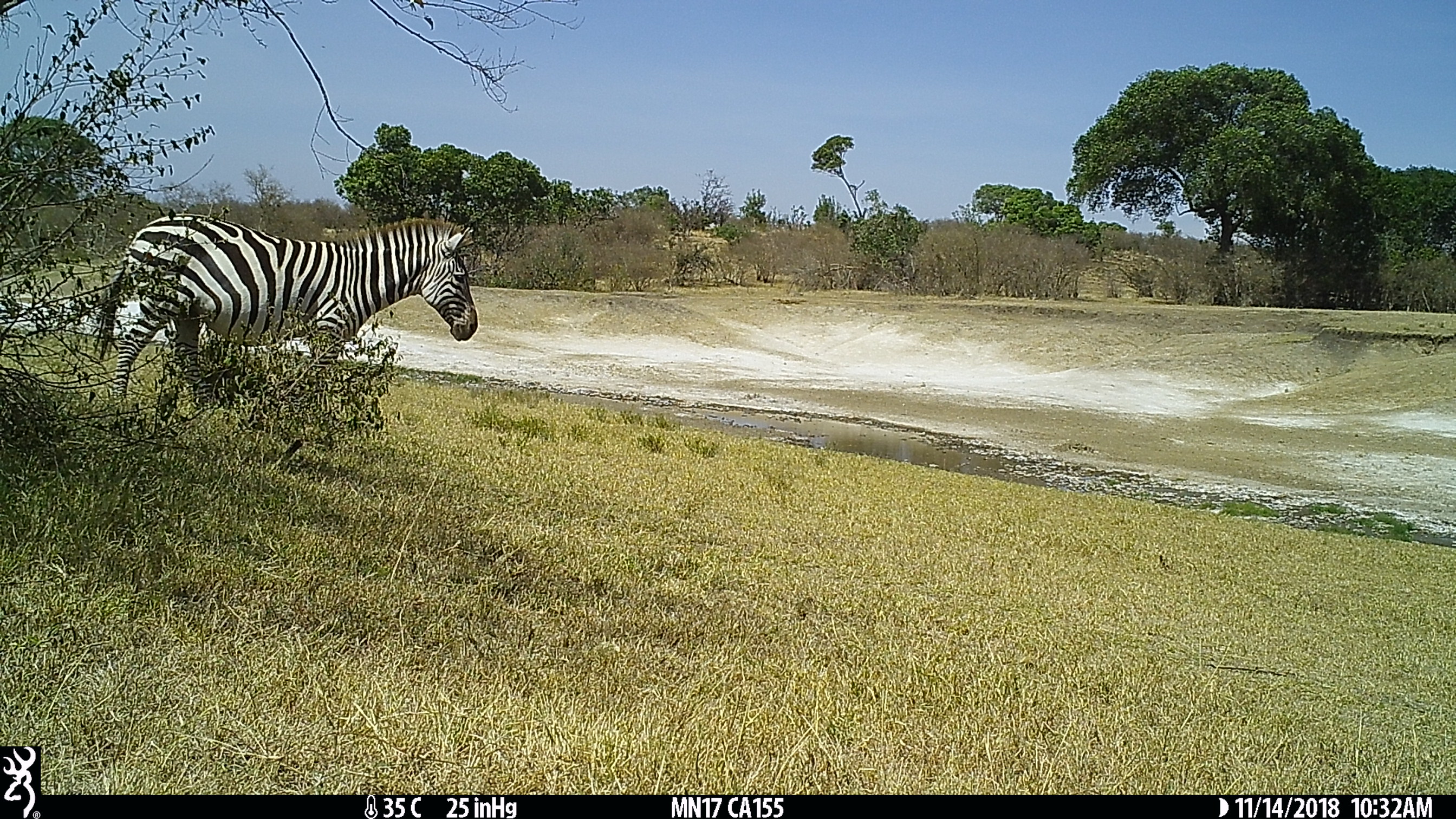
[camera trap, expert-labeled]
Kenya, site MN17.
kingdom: Animalia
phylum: Chordata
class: Mammalia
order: Perissodactyla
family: Equidae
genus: Equus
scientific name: Equus quagga burchellii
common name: burchell's zebra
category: zebra